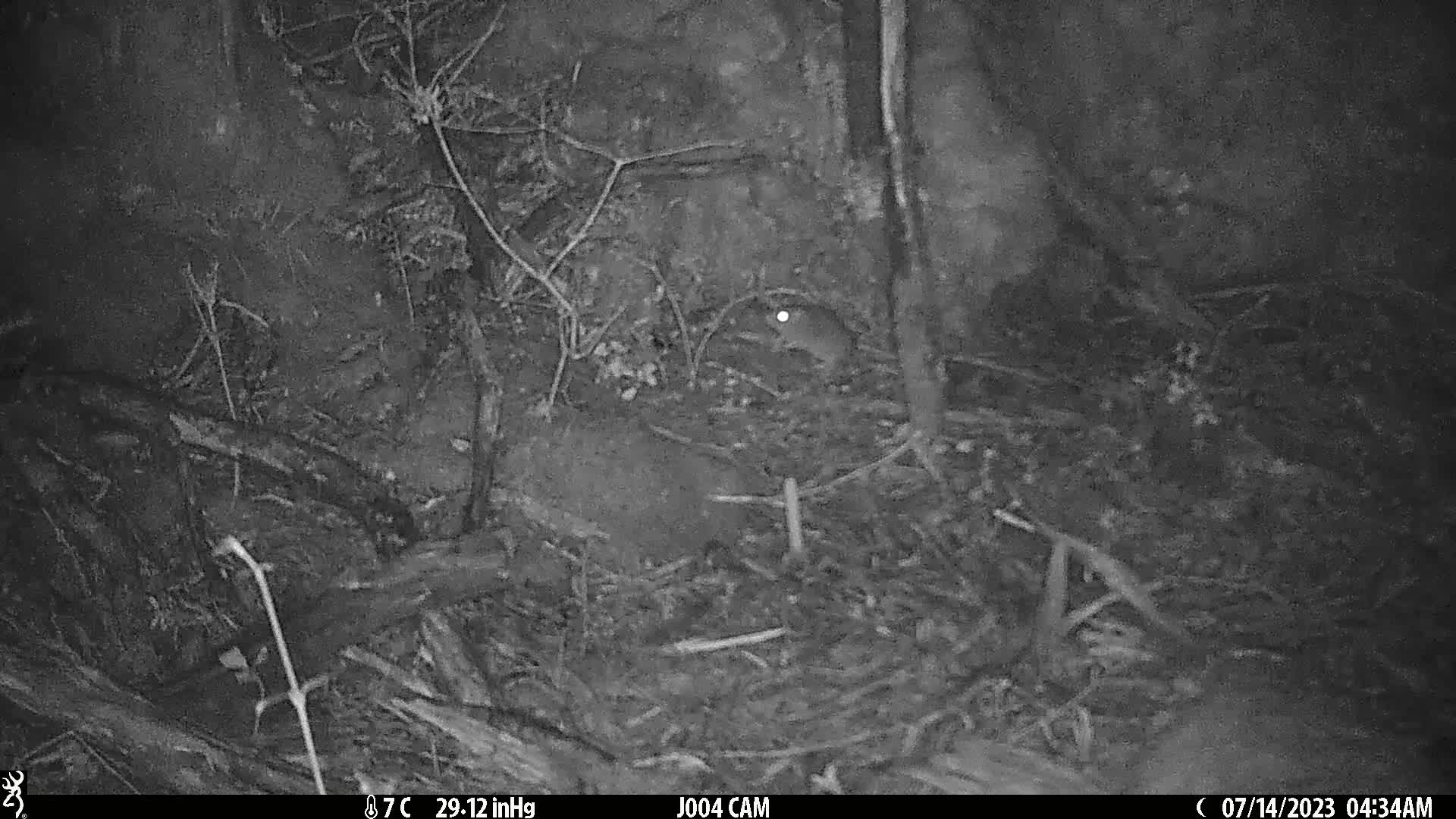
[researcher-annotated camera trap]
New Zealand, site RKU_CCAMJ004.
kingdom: Animalia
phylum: Chordata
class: Mammalia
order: Rodentia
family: Muridae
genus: Rattus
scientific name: Rattus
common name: rat